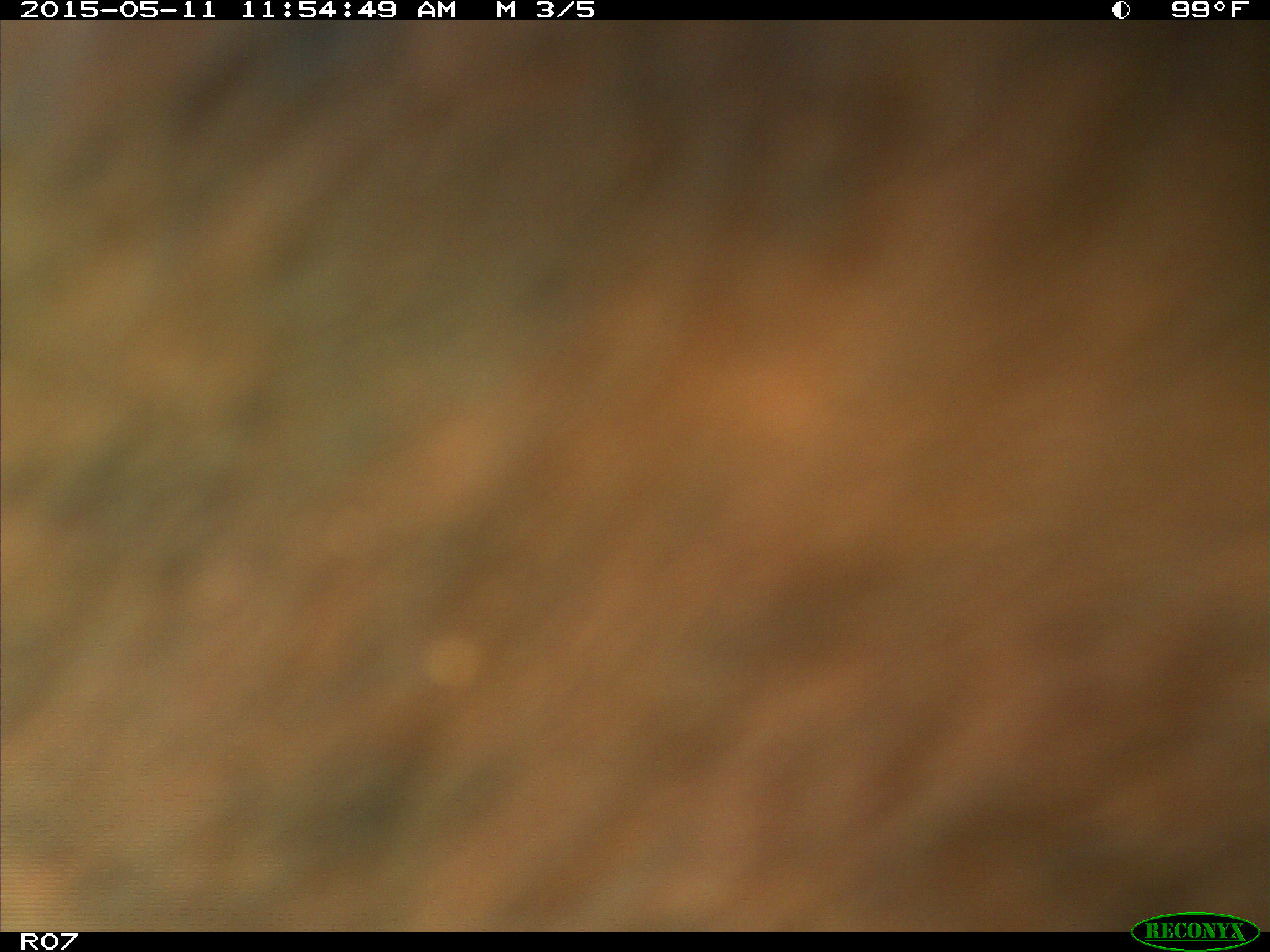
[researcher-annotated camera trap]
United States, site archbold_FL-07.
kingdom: Animalia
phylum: Chordata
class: Mammalia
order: Artiodactyla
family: Bovidae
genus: Bos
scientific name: Bos taurus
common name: domestic cow